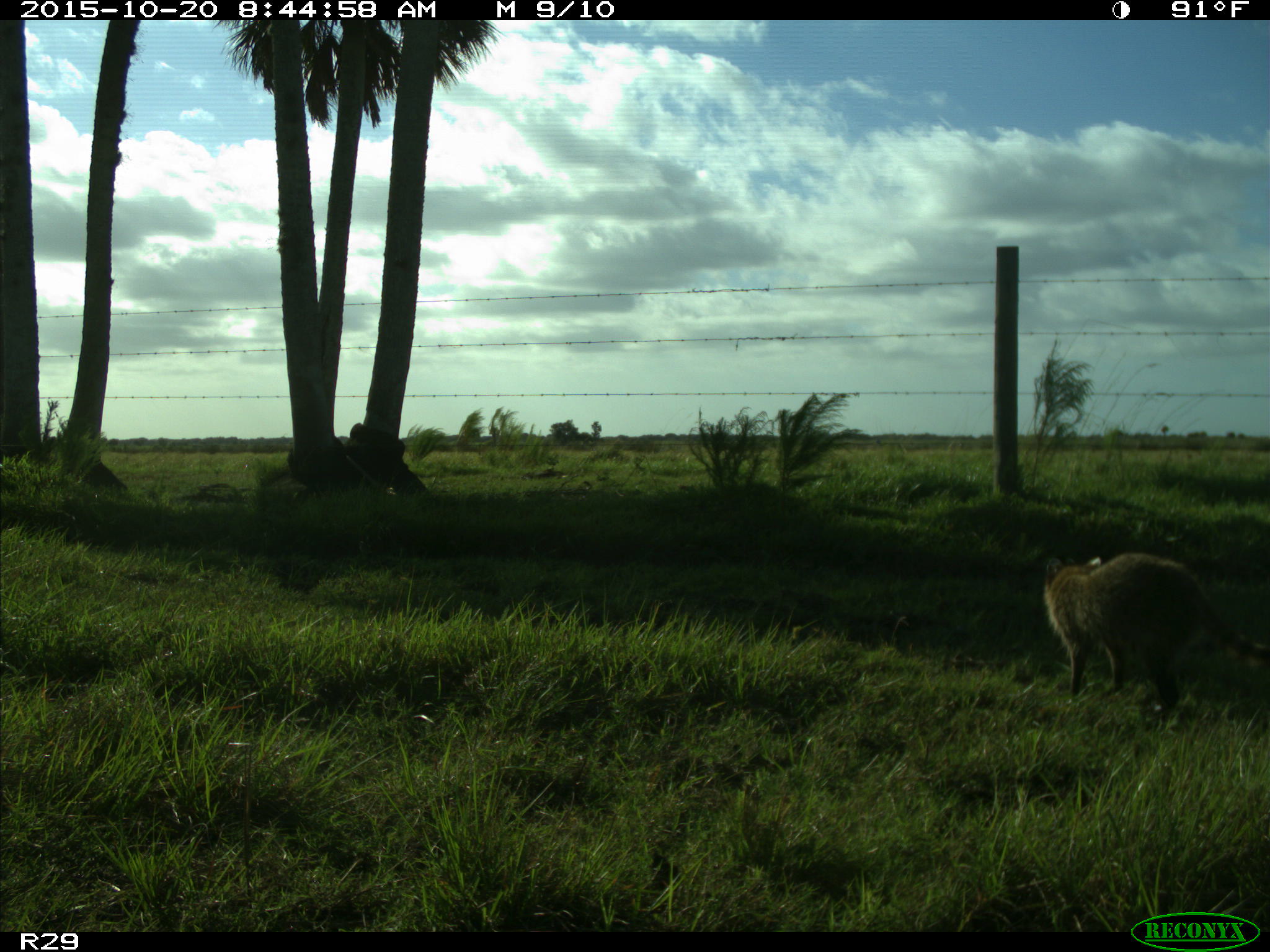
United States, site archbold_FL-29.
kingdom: Animalia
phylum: Chordata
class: Mammalia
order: Carnivora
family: Procyonidae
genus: Procyon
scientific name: Procyon lotor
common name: common raccoon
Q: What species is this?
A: Procyon lotor (common raccoon).